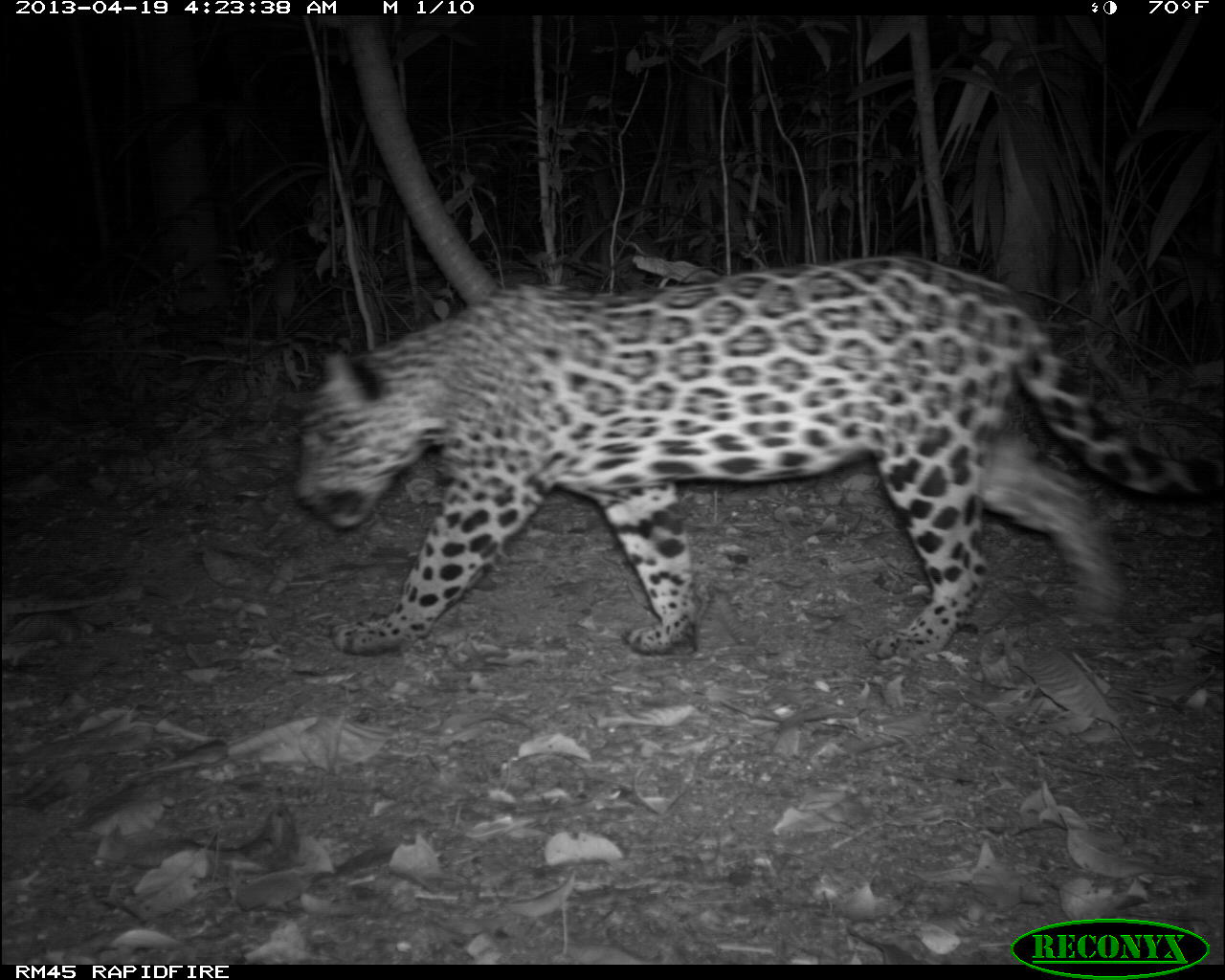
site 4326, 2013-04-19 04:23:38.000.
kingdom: Animalia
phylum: Chordata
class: Mammalia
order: Carnivora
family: Felidae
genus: Panthera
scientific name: Panthera onca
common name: jaguar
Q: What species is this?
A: Panthera onca (jaguar).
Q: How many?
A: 1.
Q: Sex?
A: Female.